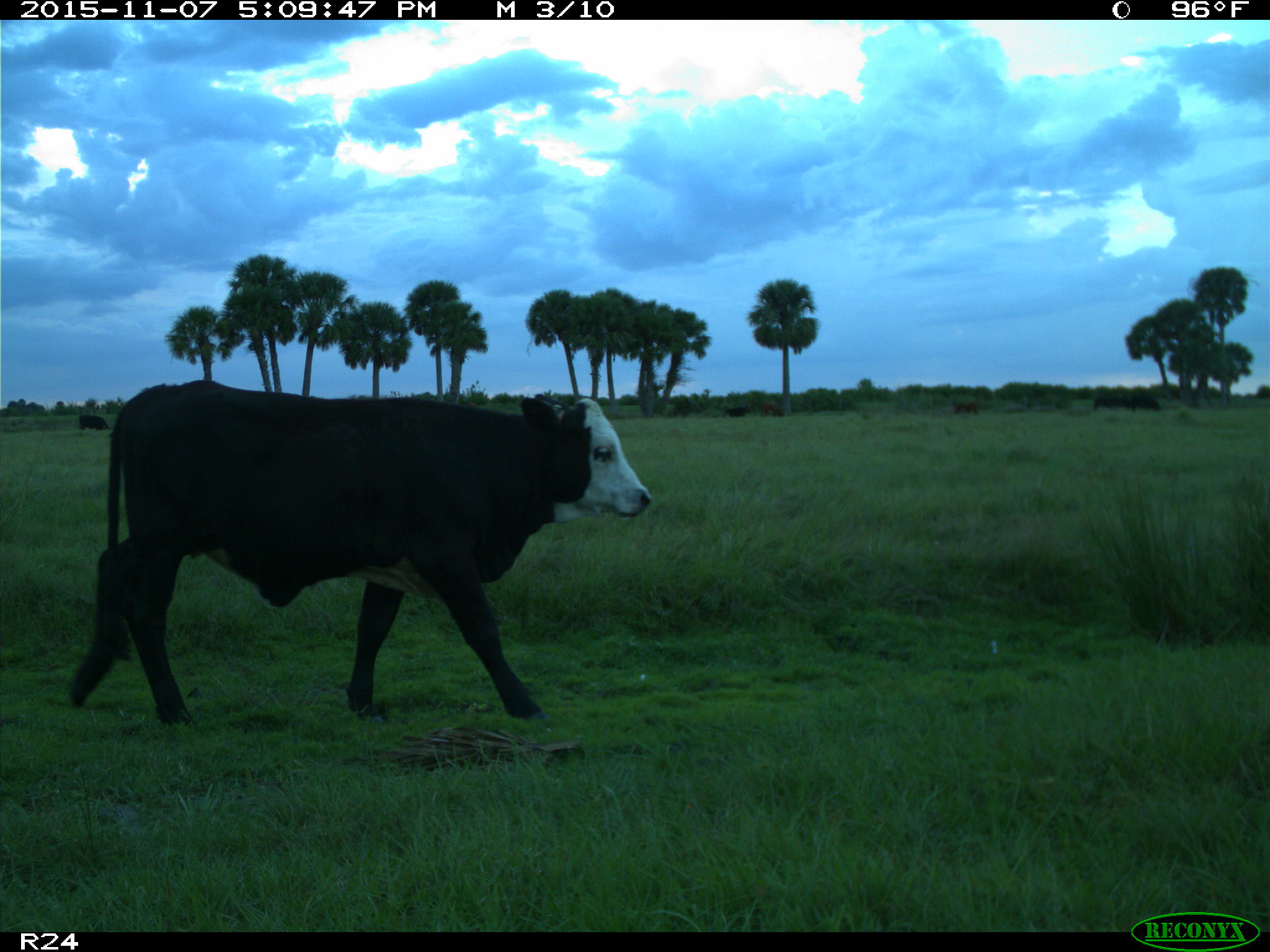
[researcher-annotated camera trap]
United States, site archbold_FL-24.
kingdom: Animalia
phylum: Chordata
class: Mammalia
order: Artiodactyla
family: Bovidae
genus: Bos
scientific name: Bos taurus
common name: domestic cow